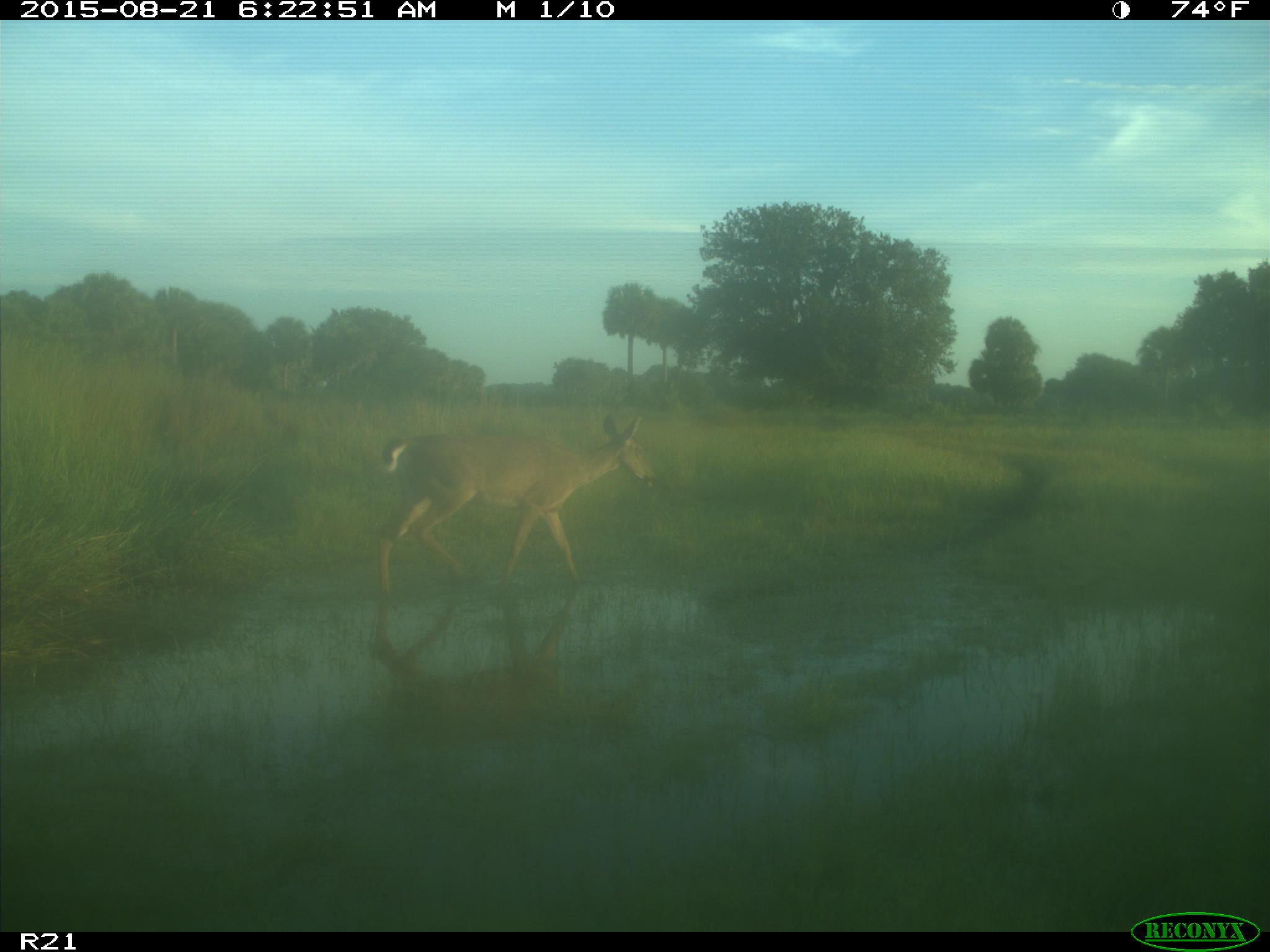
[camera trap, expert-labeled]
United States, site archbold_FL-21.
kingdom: Animalia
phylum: Chordata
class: Mammalia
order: Artiodactyla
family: Cervidae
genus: Odocoileus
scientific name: Odocoileus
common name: deer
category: unidentified deer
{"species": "unidentified deer (deer) (Odocoileus)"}